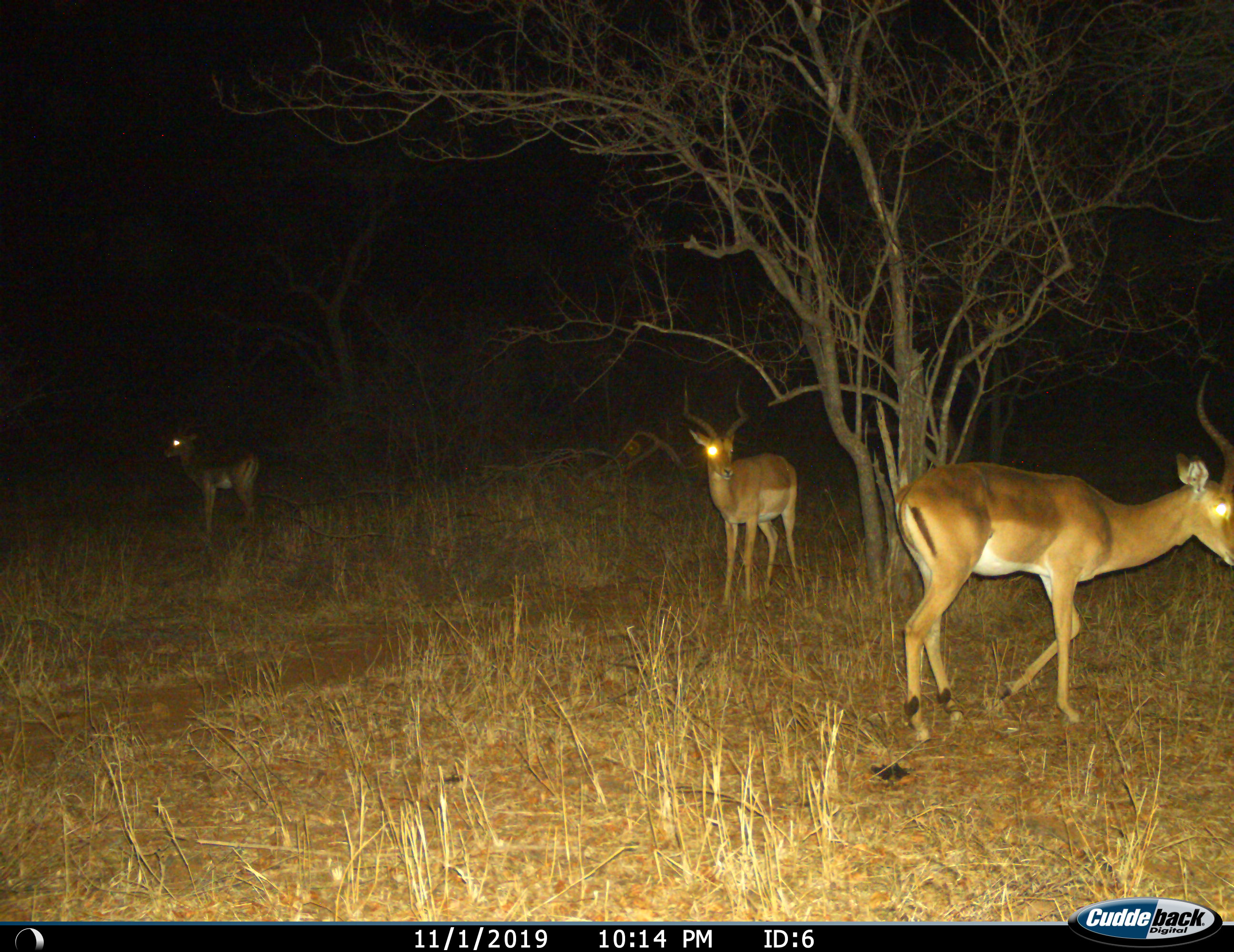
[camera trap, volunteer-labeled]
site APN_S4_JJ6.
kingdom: Animalia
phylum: Chordata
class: Mammalia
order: Artiodactyla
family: Bovidae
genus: Aepyceros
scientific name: Aepyceros melampus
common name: impala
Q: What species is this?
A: Impala (Aepyceros melampus).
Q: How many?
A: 3.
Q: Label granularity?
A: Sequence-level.